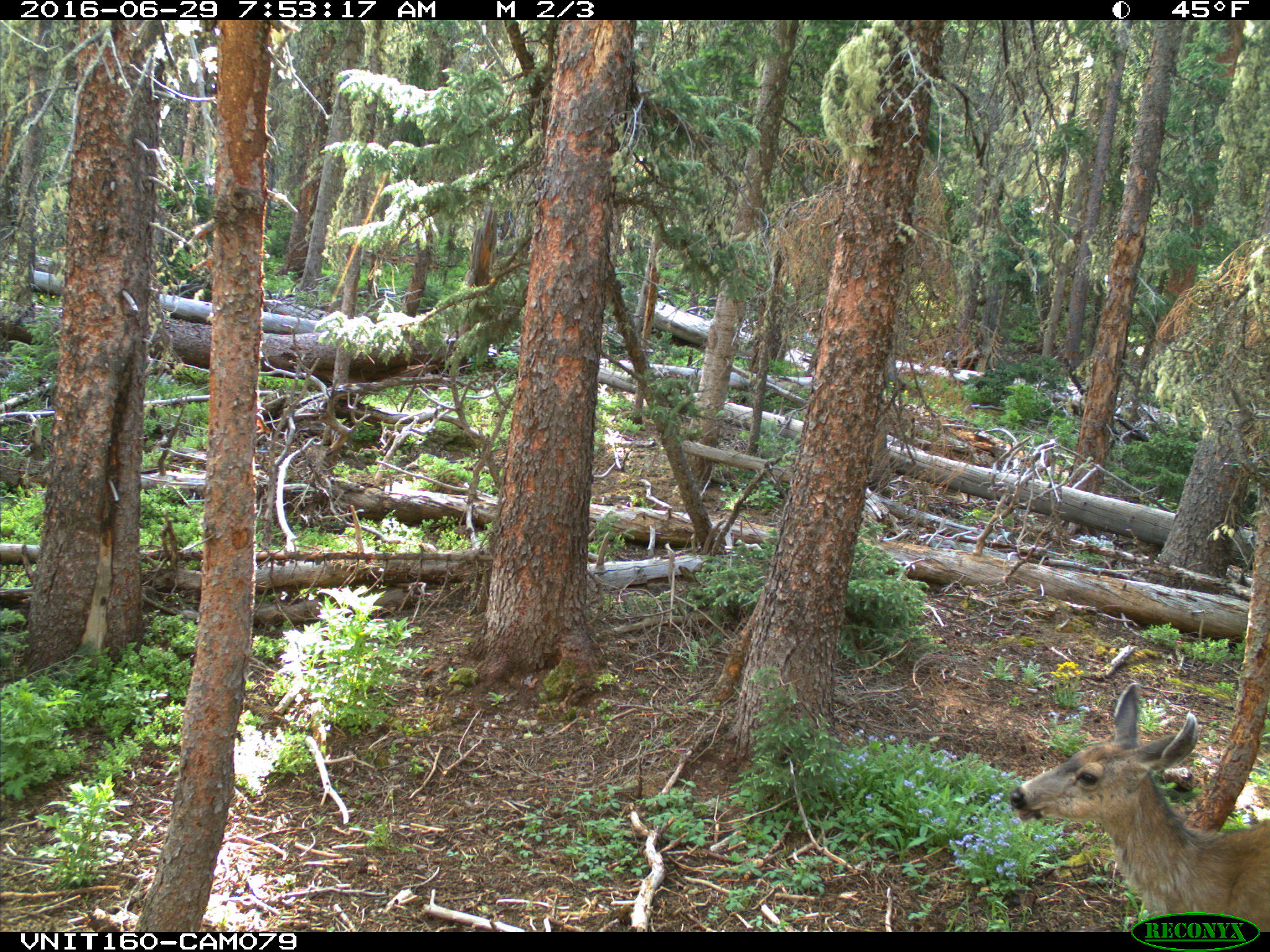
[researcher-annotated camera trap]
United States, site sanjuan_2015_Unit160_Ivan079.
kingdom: Animalia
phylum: Chordata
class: Mammalia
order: Artiodactyla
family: Cervidae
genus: Odocoileus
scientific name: Odocoileus hemionus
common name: mule deer